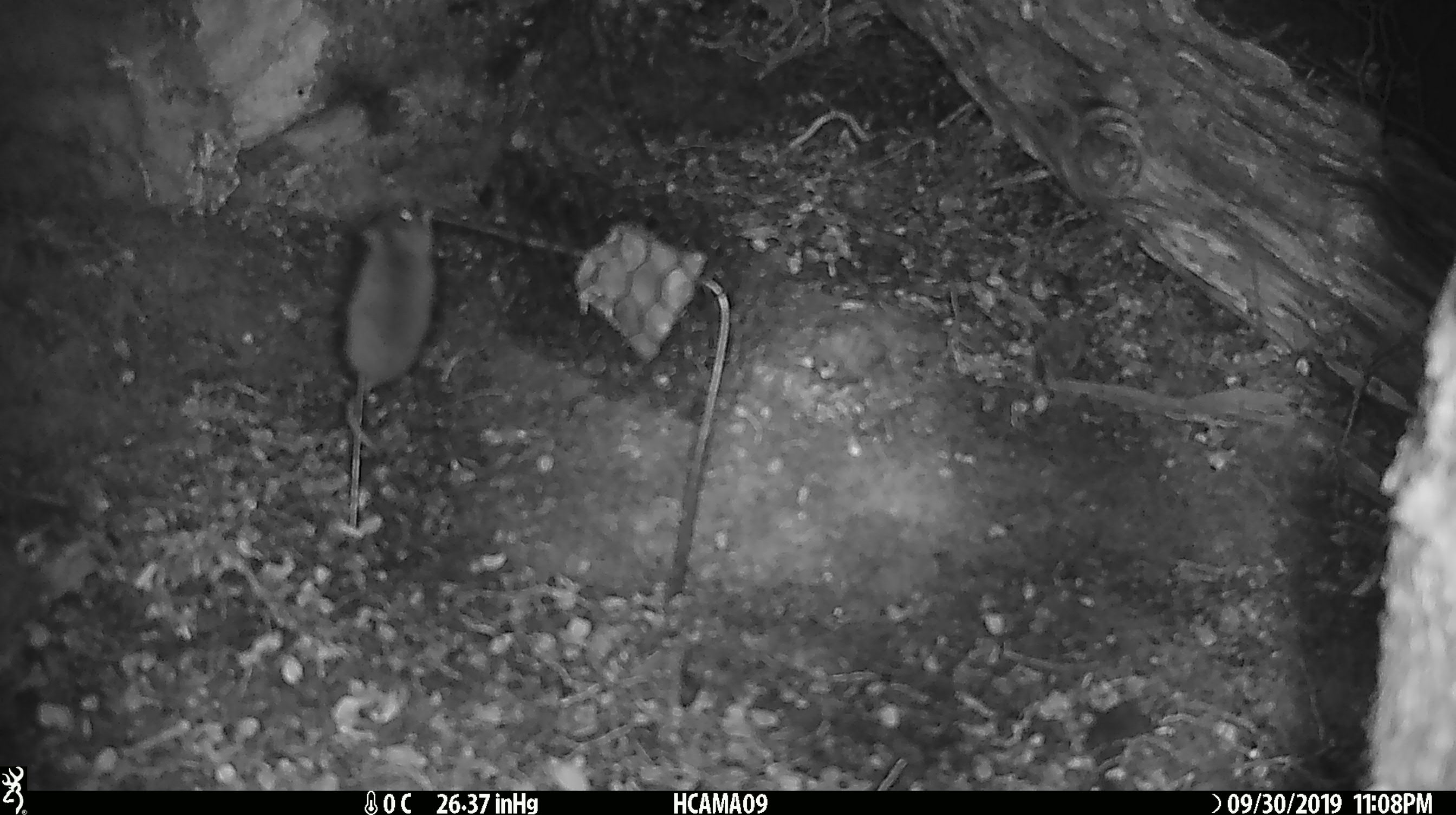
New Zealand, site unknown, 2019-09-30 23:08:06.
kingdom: Animalia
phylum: Chordata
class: Mammalia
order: Rodentia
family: Muridae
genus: Mus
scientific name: Mus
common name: mouse